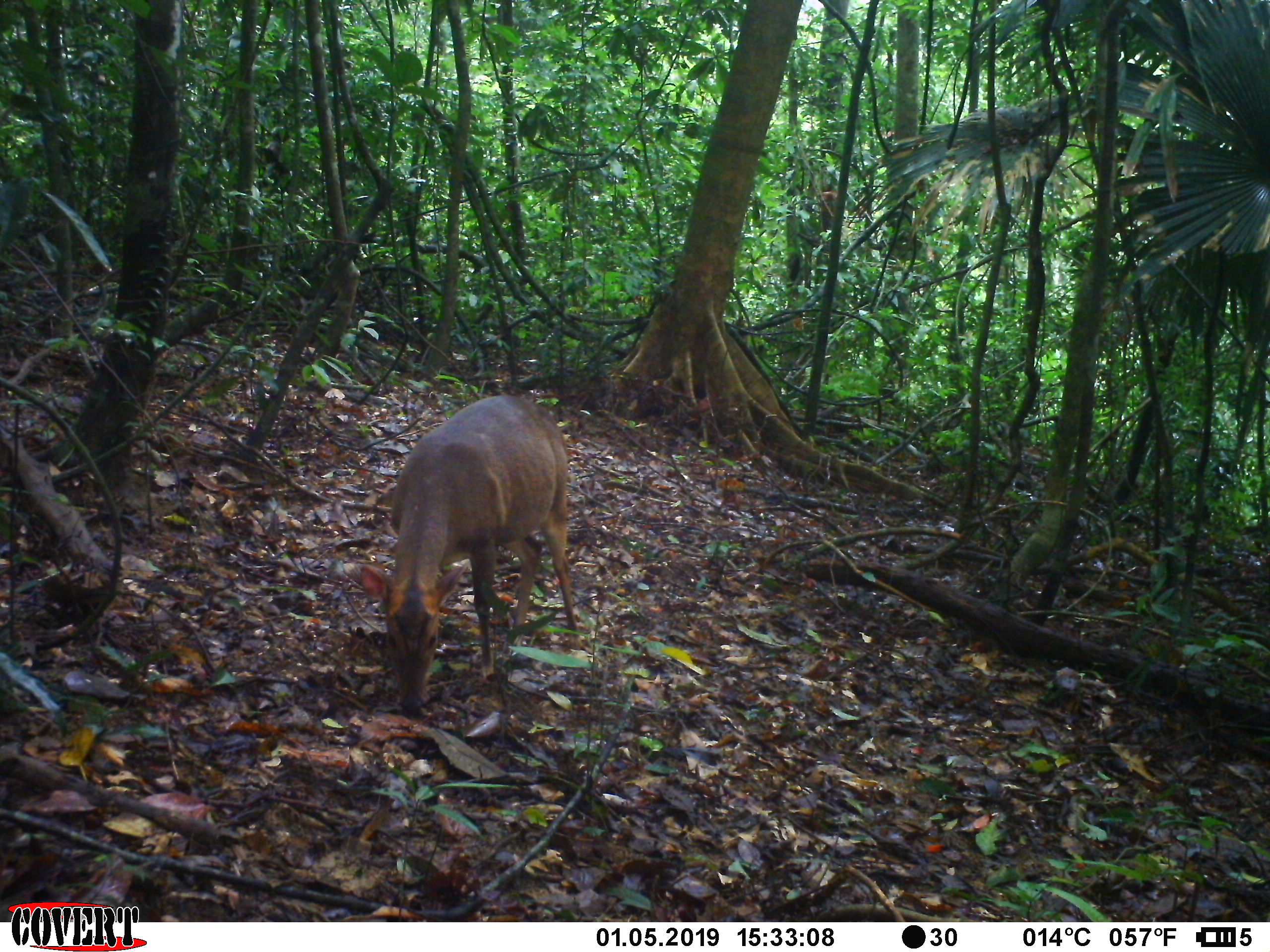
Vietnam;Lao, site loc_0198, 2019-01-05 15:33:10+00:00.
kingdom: Animalia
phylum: Chordata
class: Mammalia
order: Artiodactyla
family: Cervidae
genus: Muntiacus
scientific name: Muntiacus vuquangensis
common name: large-antlered muntjac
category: large antlered muntjac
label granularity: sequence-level